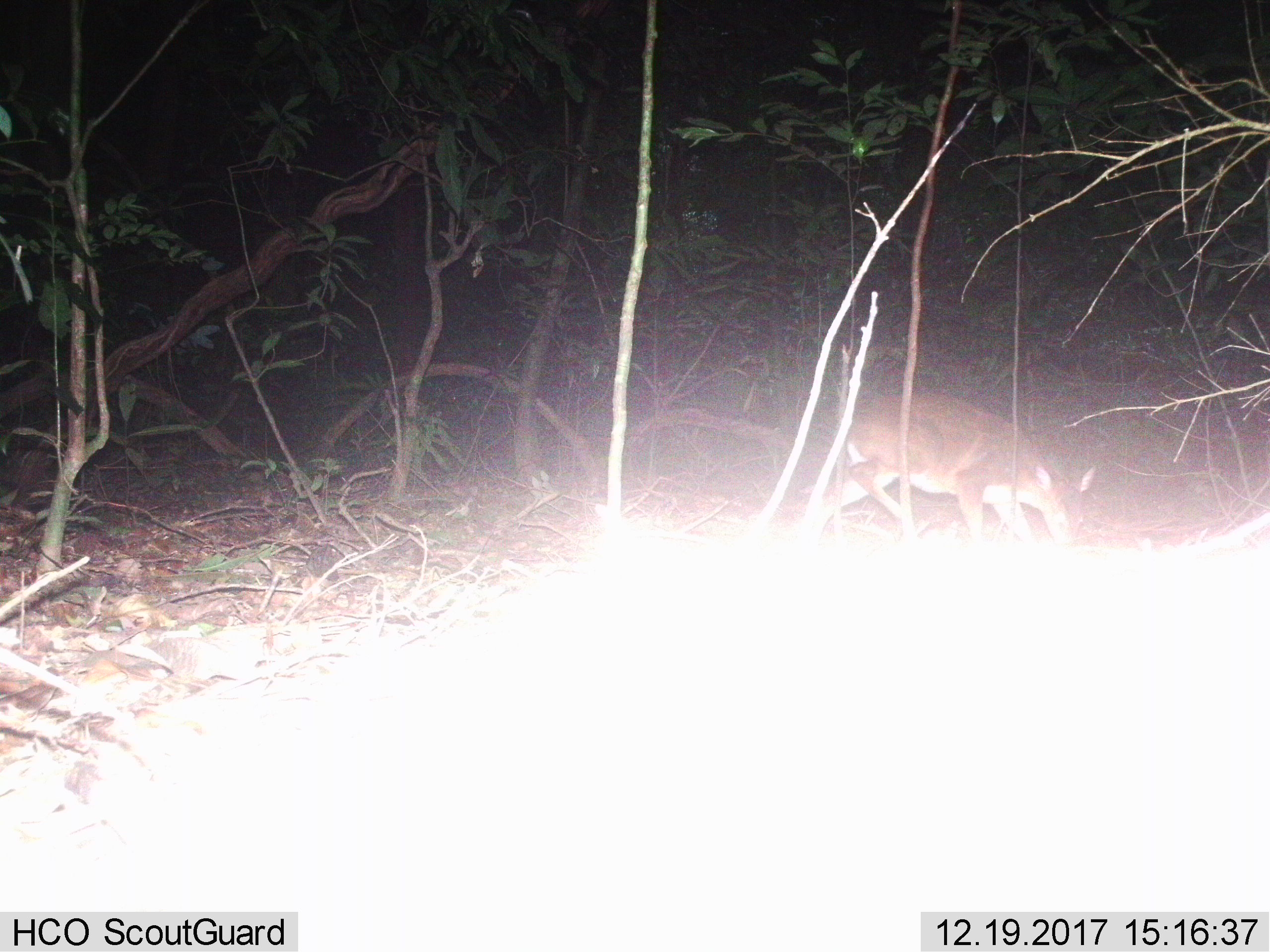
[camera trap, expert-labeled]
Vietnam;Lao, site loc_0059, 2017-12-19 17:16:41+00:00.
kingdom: Animalia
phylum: Chordata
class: Mammalia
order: Artiodactyla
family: Cervidae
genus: Muntiacus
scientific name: Muntiacus vuquangensis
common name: large-antlered muntjac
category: large antlered muntjac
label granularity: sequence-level